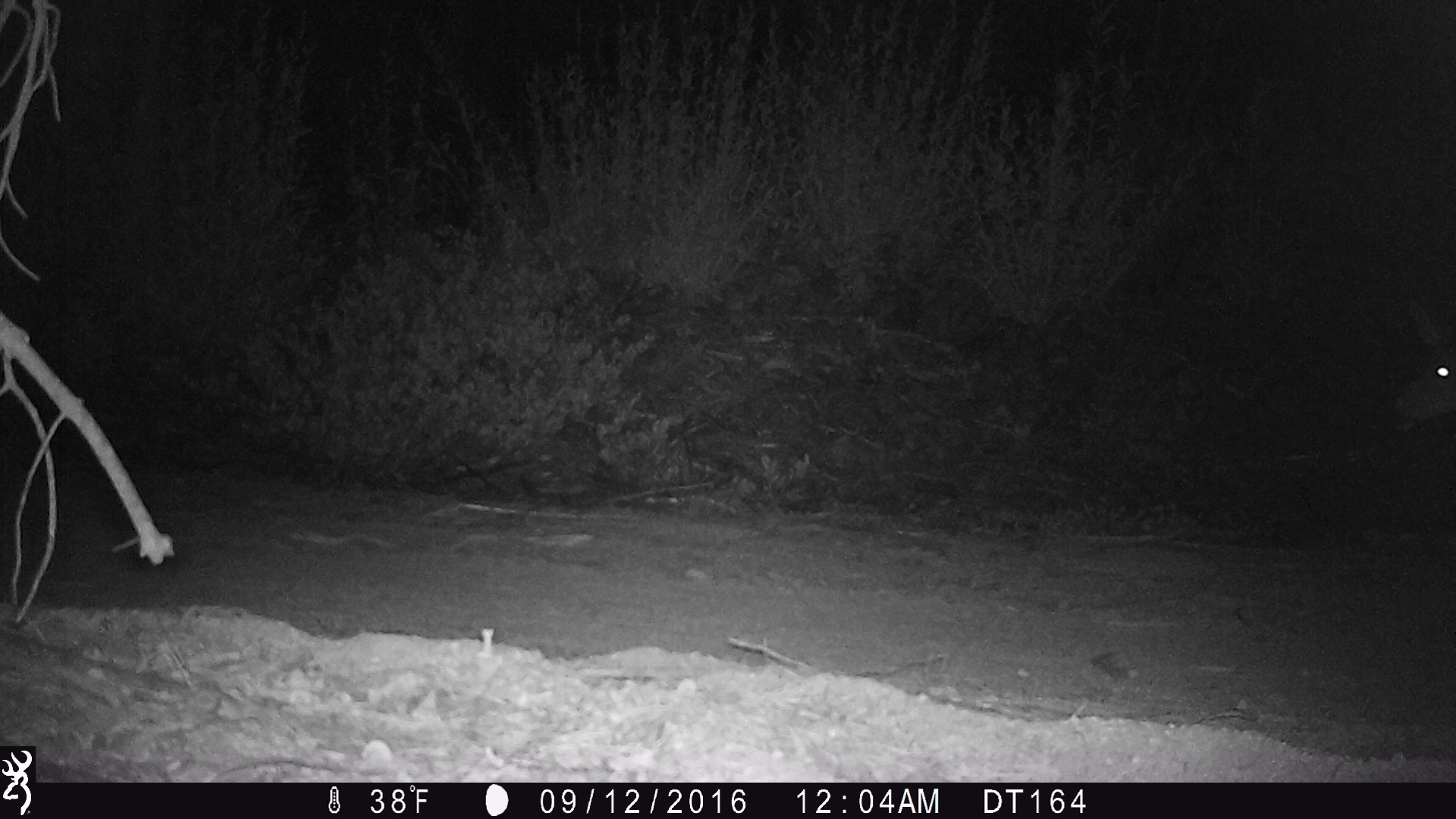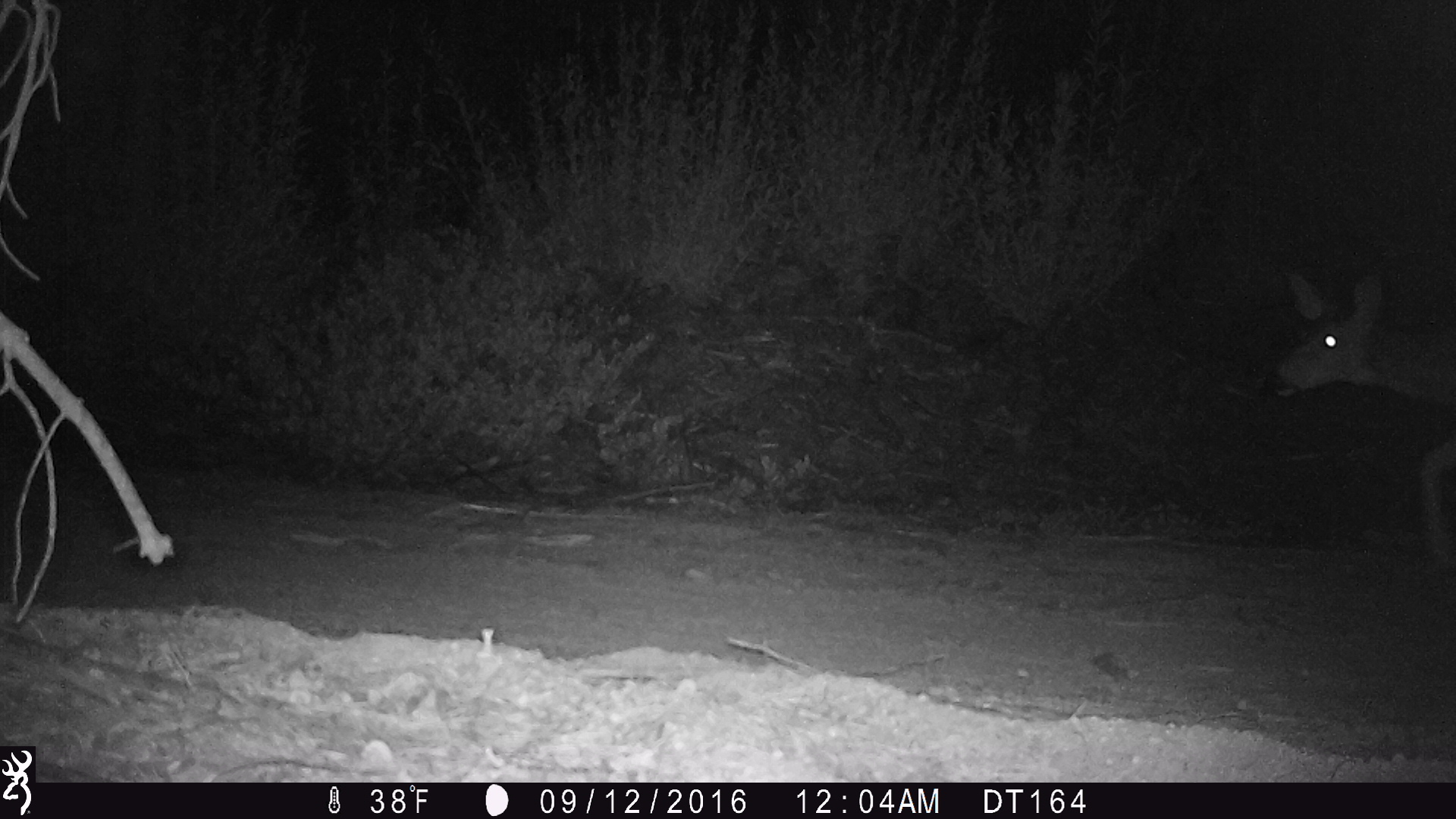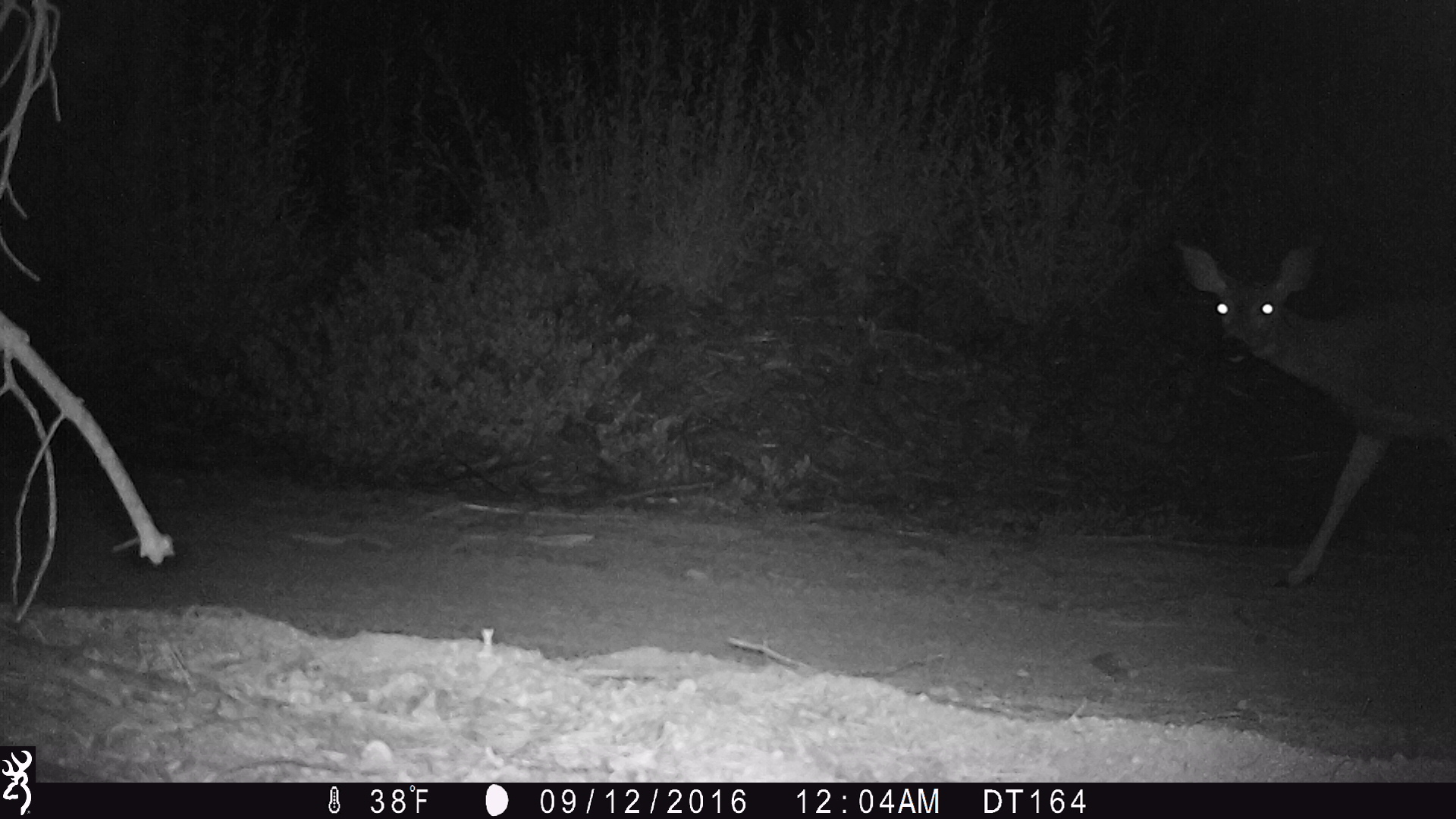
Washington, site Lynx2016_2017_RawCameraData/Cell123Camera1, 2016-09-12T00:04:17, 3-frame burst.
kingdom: Animalia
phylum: Chordata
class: Mammalia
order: Artiodactyla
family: Cervidae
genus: Odocoileus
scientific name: Odocoileus hemionus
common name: mule deer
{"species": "Odocoileus hemionus (mule deer)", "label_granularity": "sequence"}